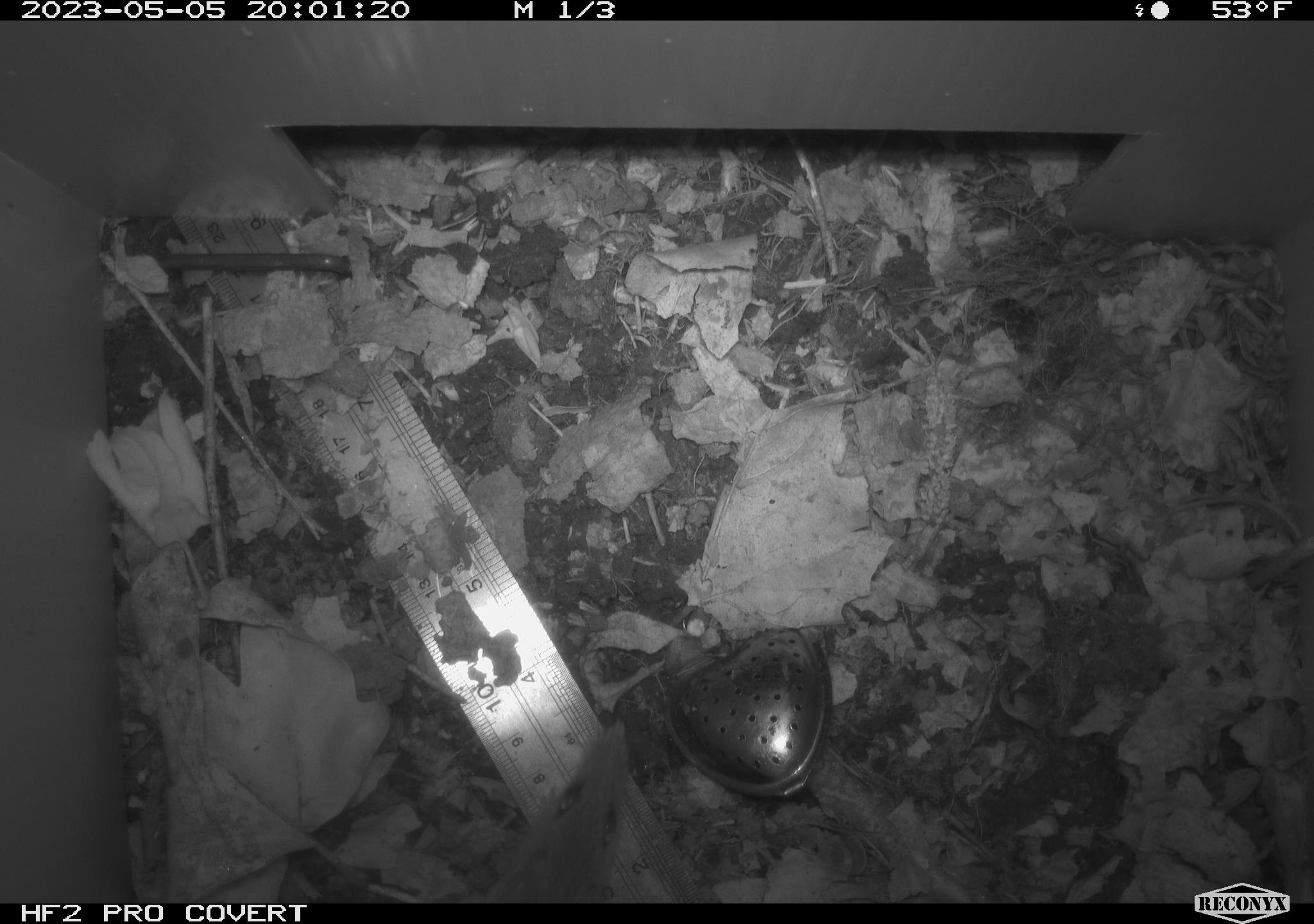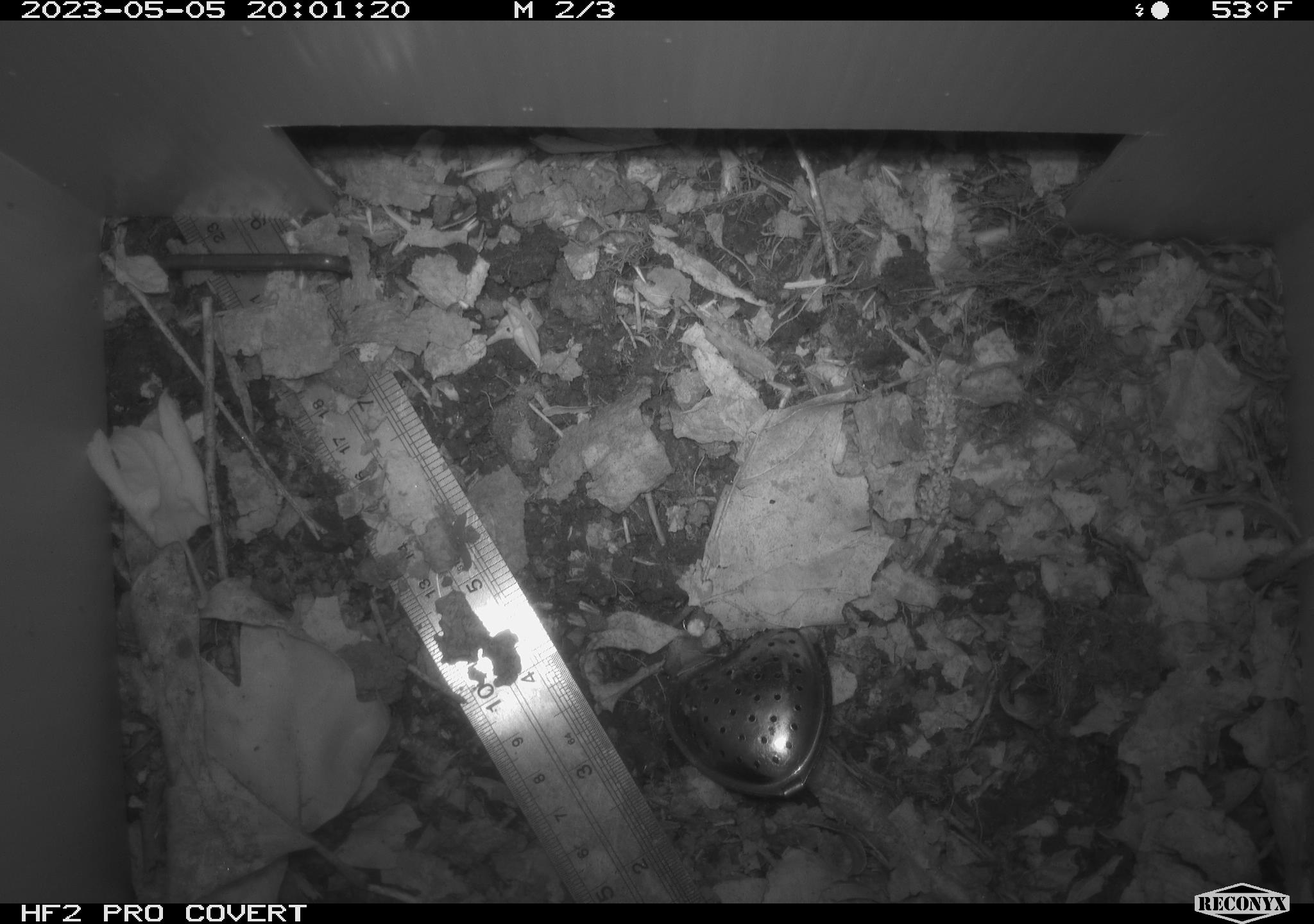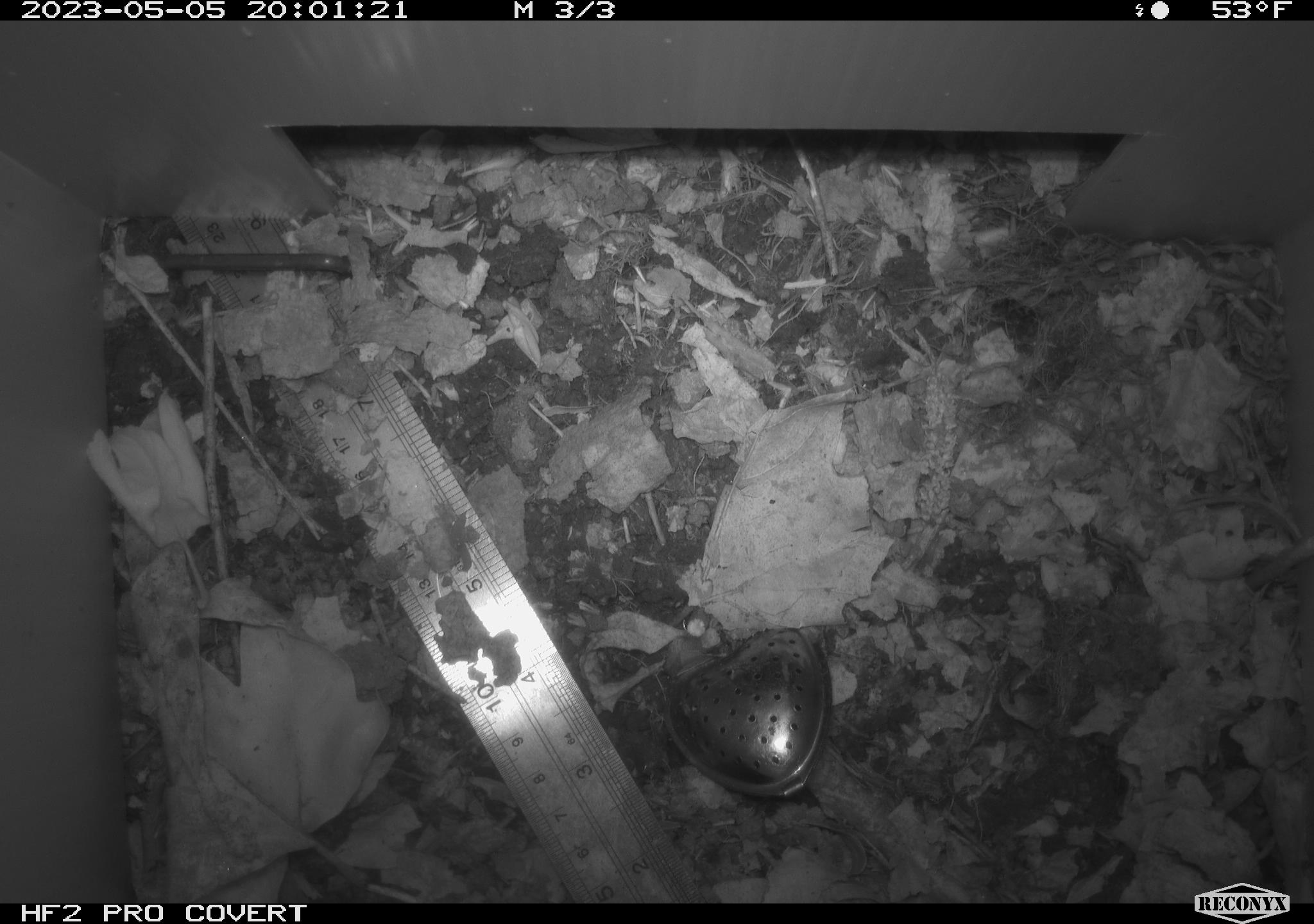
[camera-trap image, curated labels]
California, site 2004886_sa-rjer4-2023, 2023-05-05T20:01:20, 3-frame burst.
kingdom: Animalia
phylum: Chordata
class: Mammalia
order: Rodentia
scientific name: Rodentia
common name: mouse species